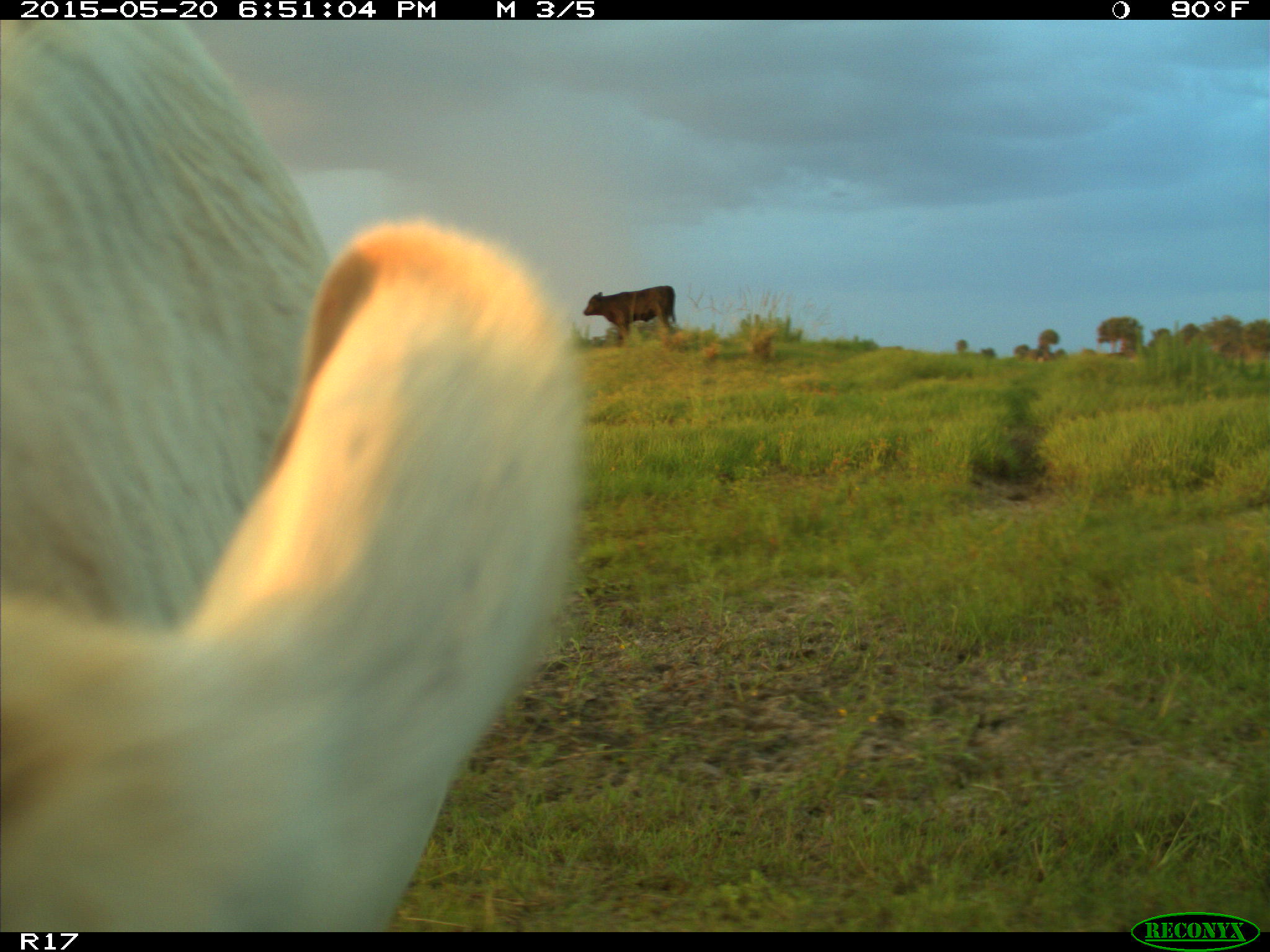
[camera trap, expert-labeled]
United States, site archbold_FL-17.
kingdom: Animalia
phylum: Chordata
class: Mammalia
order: Artiodactyla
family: Bovidae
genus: Bos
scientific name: Bos taurus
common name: domestic cow